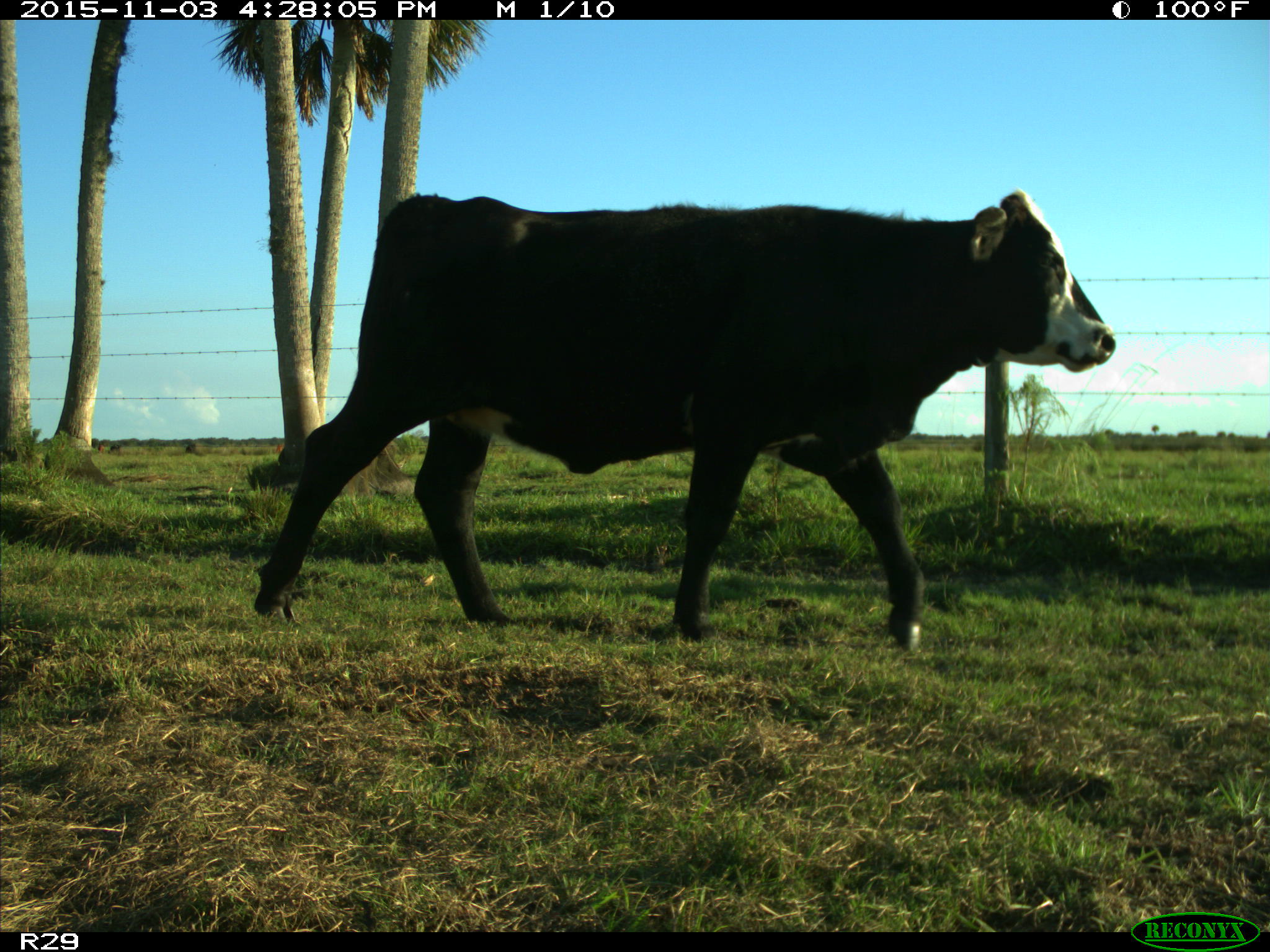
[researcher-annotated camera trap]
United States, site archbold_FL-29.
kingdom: Animalia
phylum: Chordata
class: Mammalia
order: Artiodactyla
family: Bovidae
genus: Bos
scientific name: Bos taurus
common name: domestic cow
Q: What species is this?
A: Bos taurus (domestic cow).